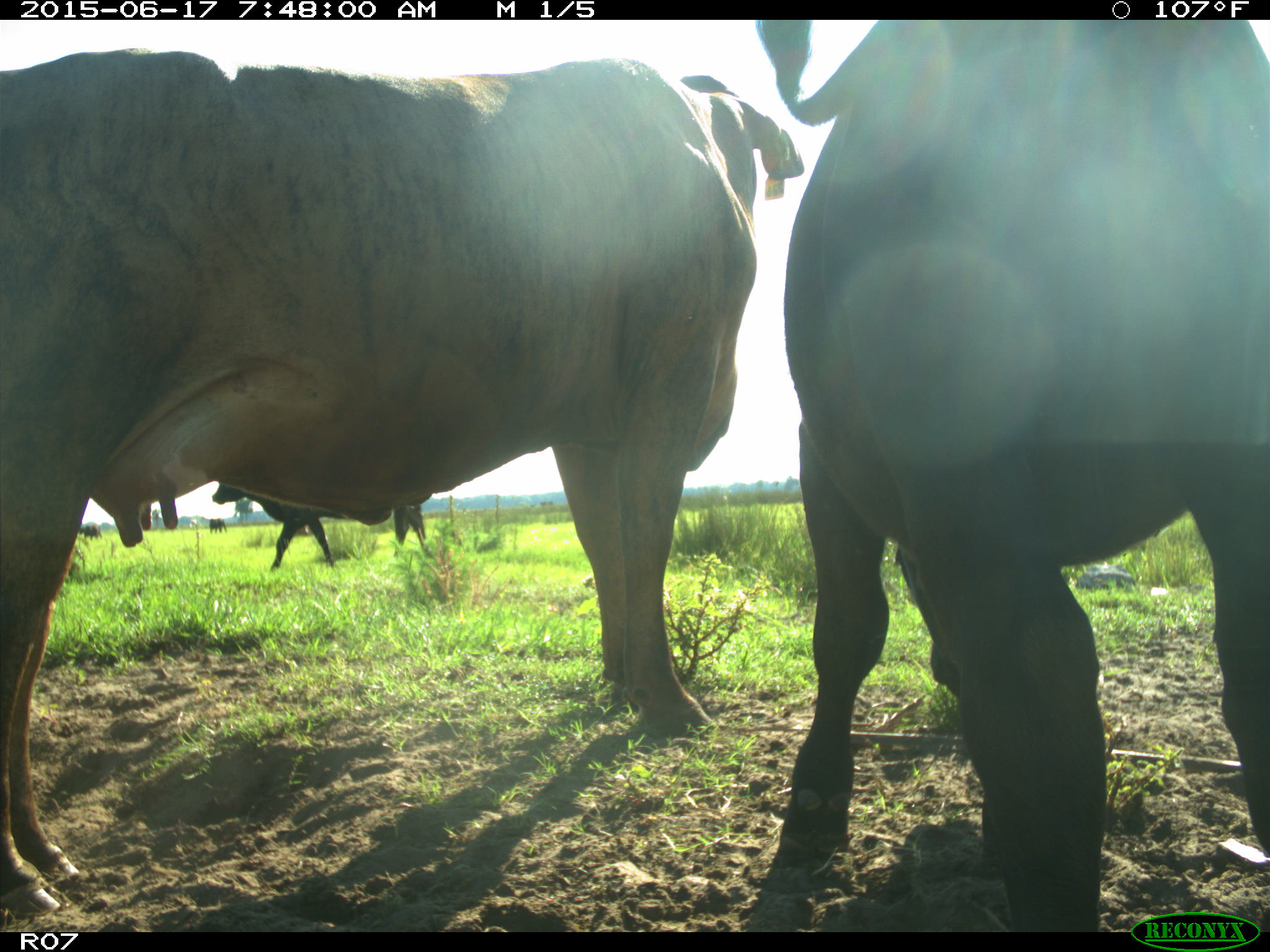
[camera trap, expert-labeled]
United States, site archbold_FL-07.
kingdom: Animalia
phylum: Chordata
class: Mammalia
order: Artiodactyla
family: Bovidae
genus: Bos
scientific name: Bos taurus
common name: domestic cow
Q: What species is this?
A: Bos taurus (domestic cow).